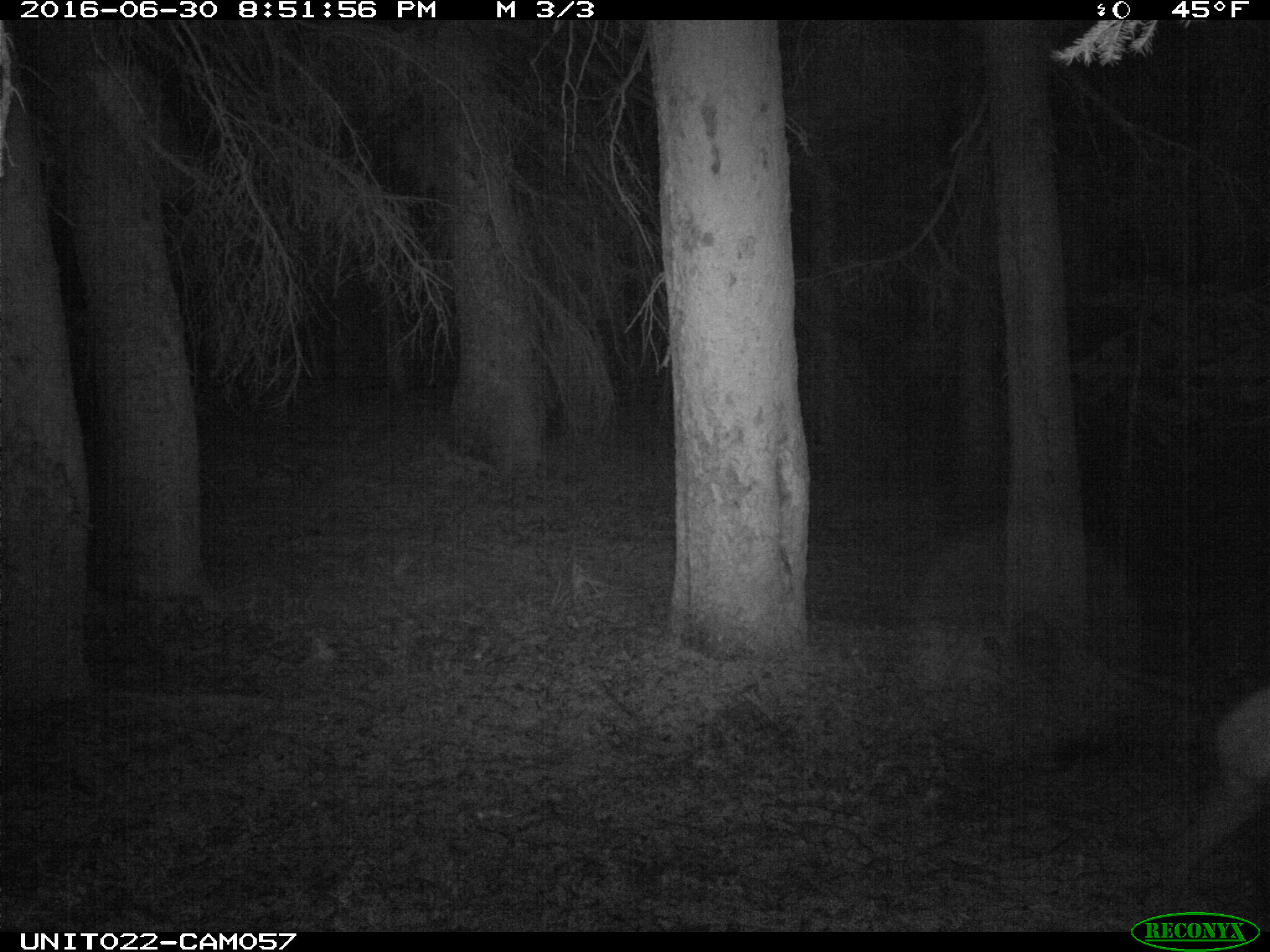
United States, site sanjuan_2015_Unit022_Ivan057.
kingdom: Animalia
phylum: Chordata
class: Mammalia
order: Artiodactyla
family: Cervidae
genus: Cervus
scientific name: Cervus elaphus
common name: red deer